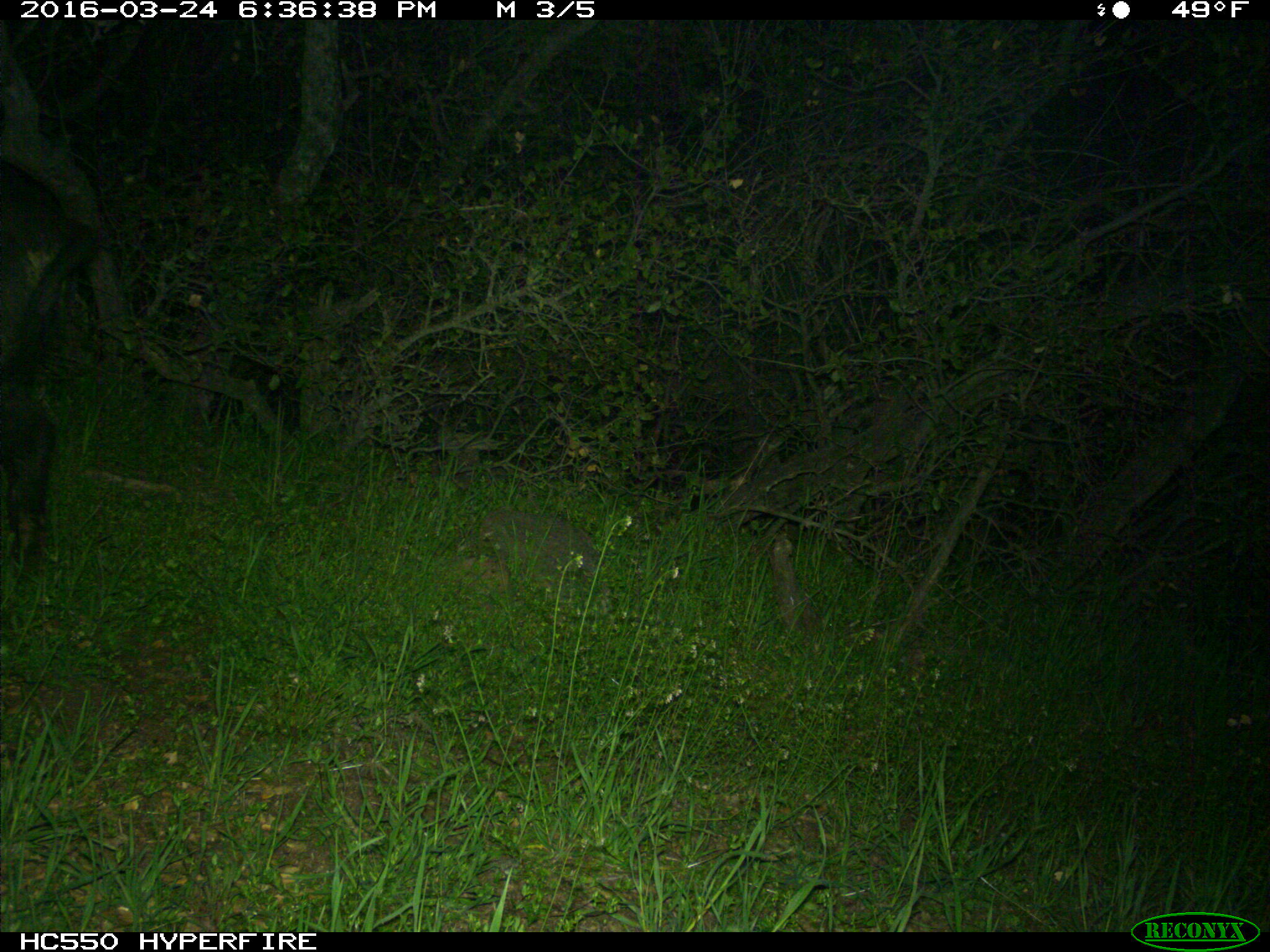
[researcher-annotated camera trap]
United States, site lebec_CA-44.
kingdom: Animalia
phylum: Chordata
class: Mammalia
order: Artiodactyla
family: Suidae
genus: Sus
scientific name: Sus scrofa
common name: wild boar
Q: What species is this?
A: Sus scrofa (wild boar).